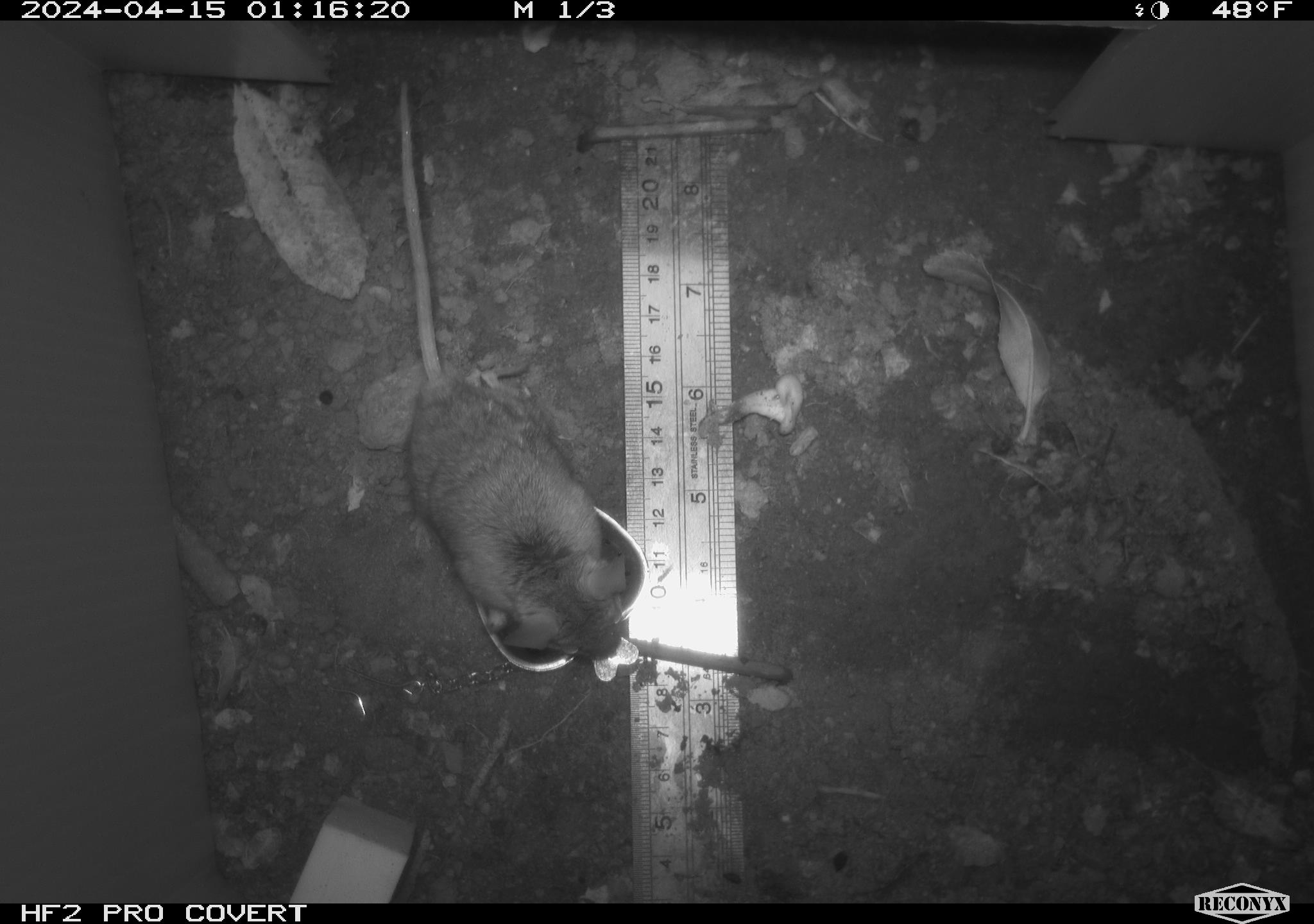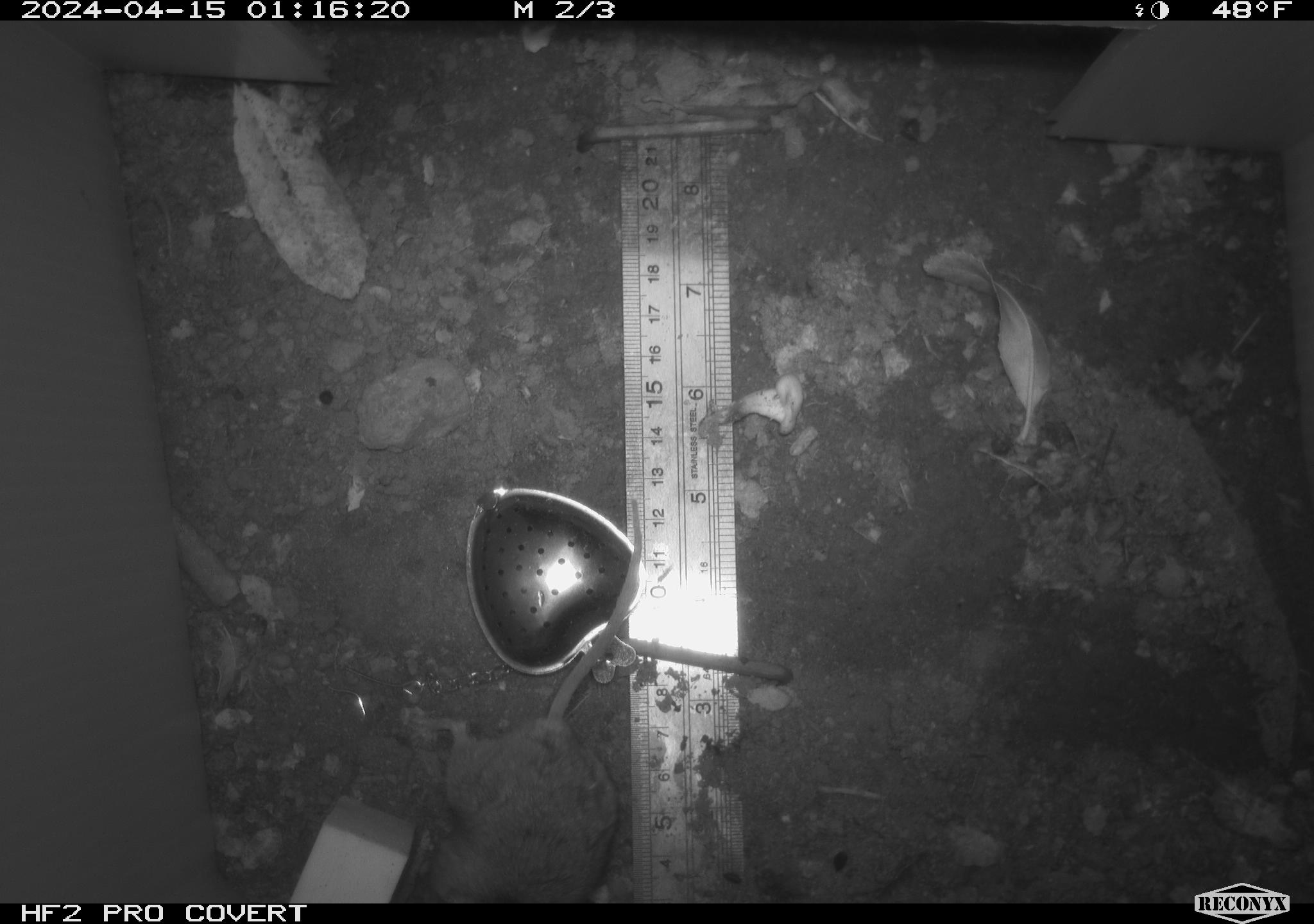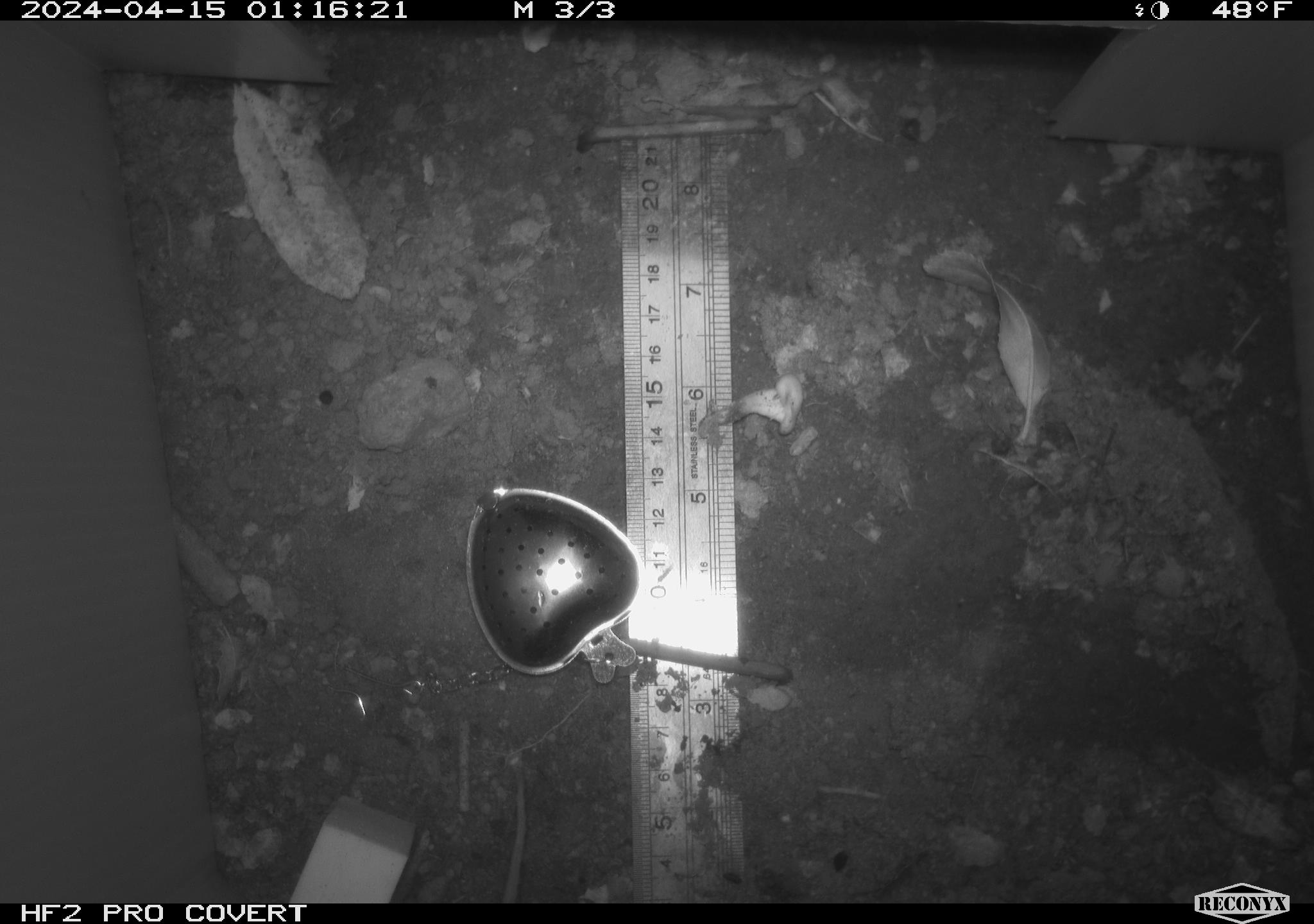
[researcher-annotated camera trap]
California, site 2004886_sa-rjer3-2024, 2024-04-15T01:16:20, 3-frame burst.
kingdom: Animalia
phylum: Chordata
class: Mammalia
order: Rodentia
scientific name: Rodentia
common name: mouse species